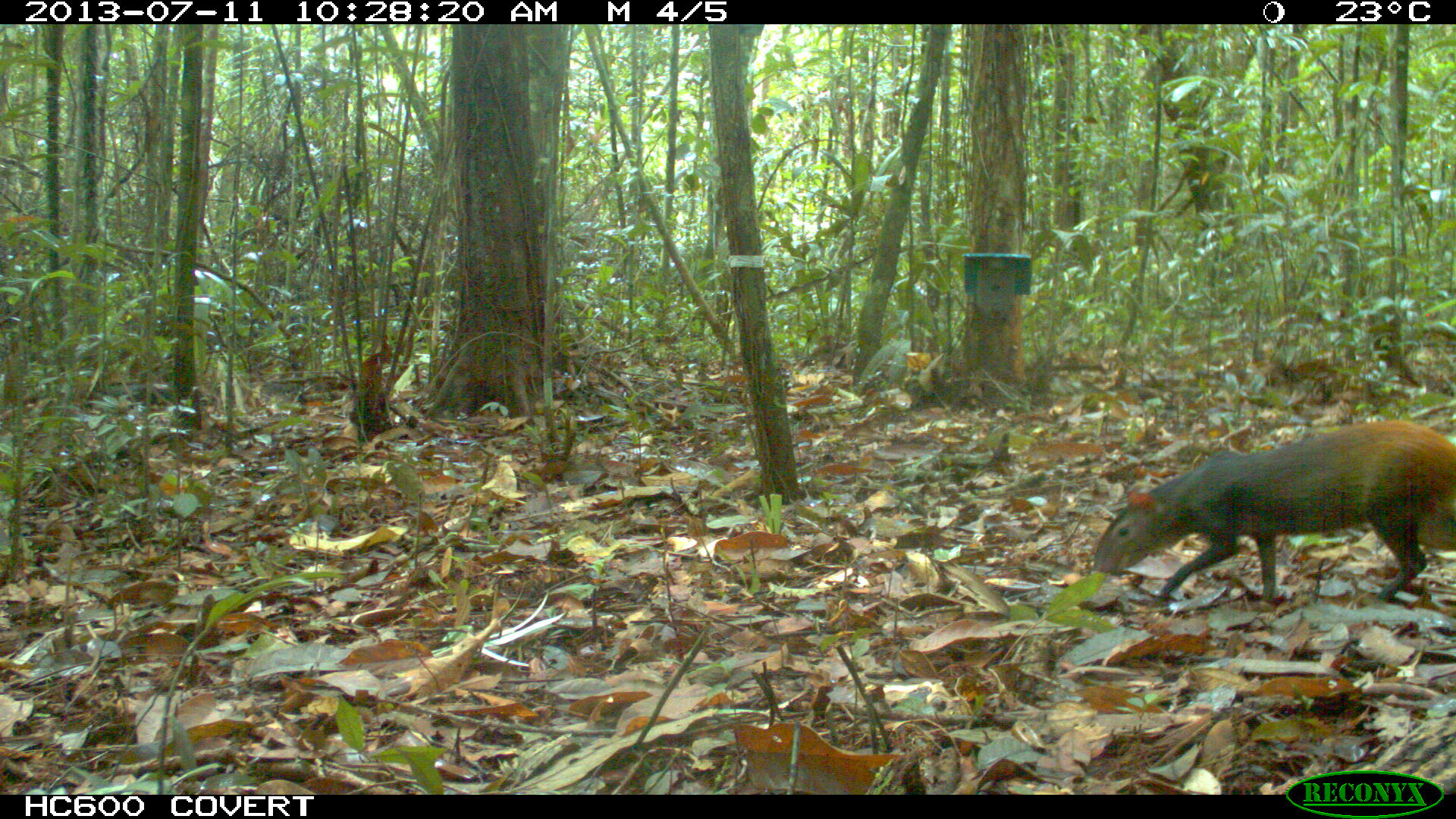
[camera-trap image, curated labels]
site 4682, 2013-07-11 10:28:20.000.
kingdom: Animalia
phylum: Chordata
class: Mammalia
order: Rodentia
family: Dasyproctidae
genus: Dasyprocta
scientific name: Dasyprocta leporina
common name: red-rumped agouti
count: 1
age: adult